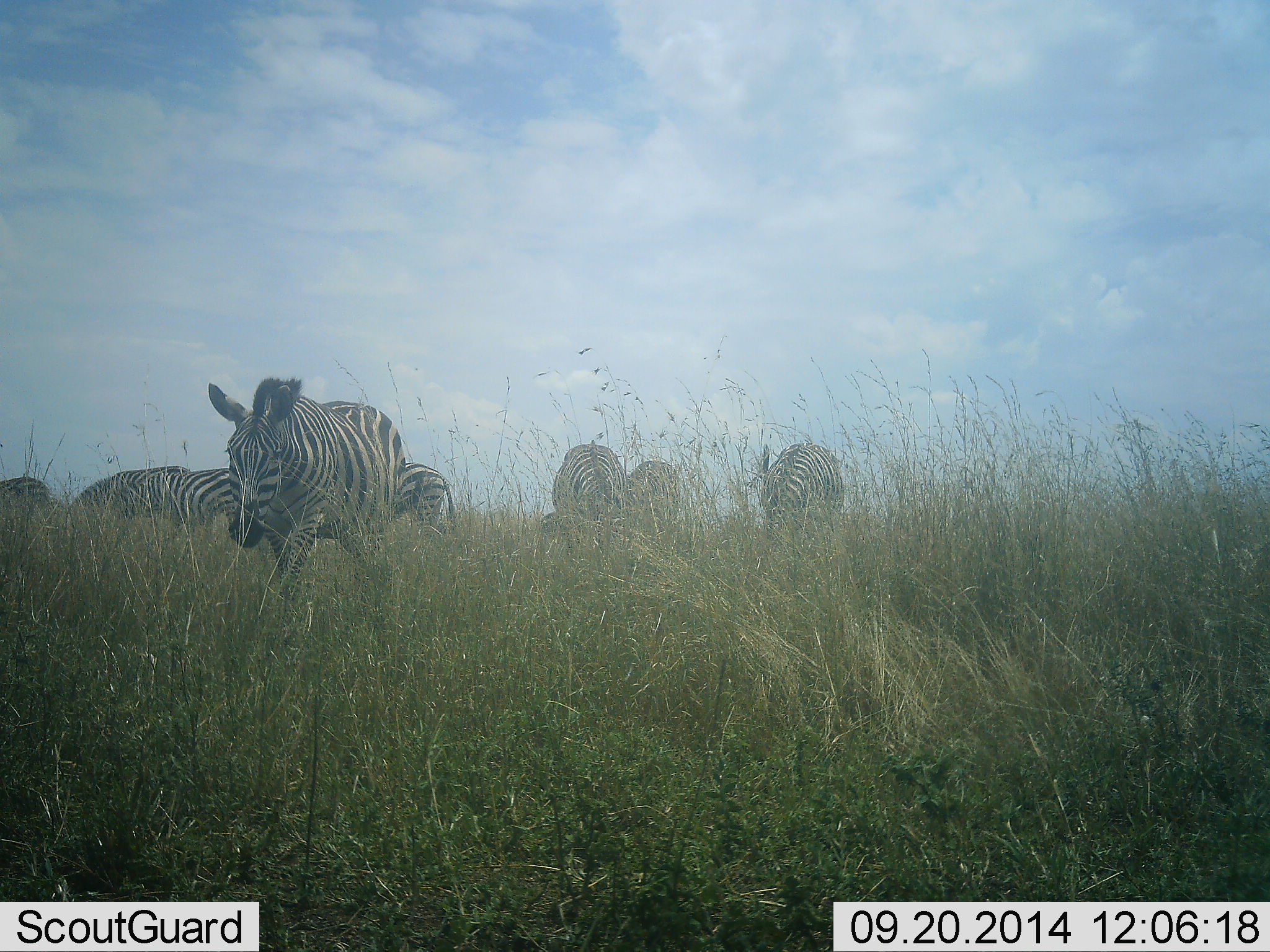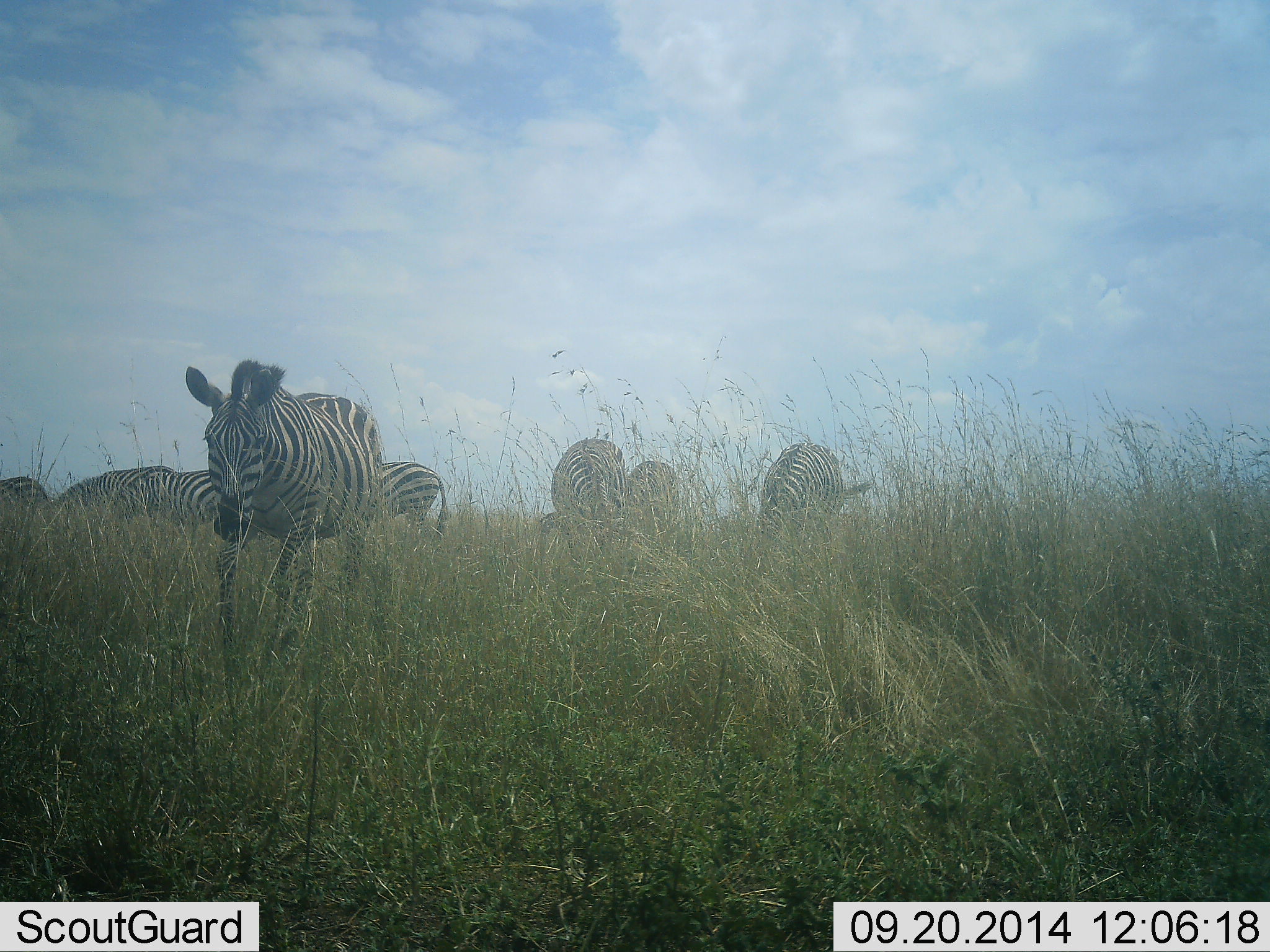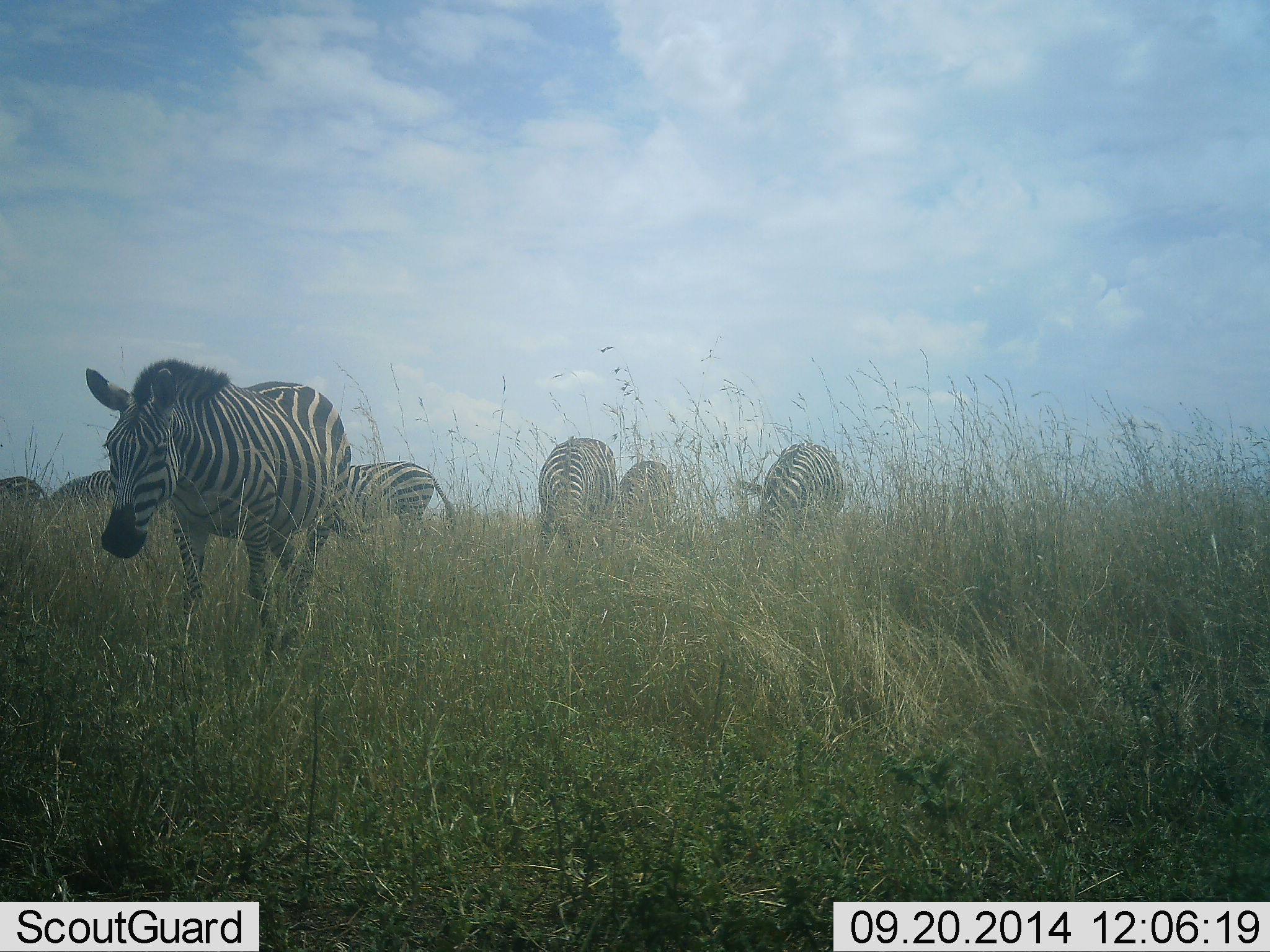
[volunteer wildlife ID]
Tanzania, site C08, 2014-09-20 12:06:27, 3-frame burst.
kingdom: Animalia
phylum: Chordata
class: Mammalia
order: Perissodactyla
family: Equidae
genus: Equus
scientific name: Equus quagga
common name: plains zebra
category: zebra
Zebra (plains zebra) (Equus quagga), count 8. Behavior (volunteer vote fractions): standing 20%, resting 0%, moving 40%, interacting 0%. Young present (vote fraction): 0%. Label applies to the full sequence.